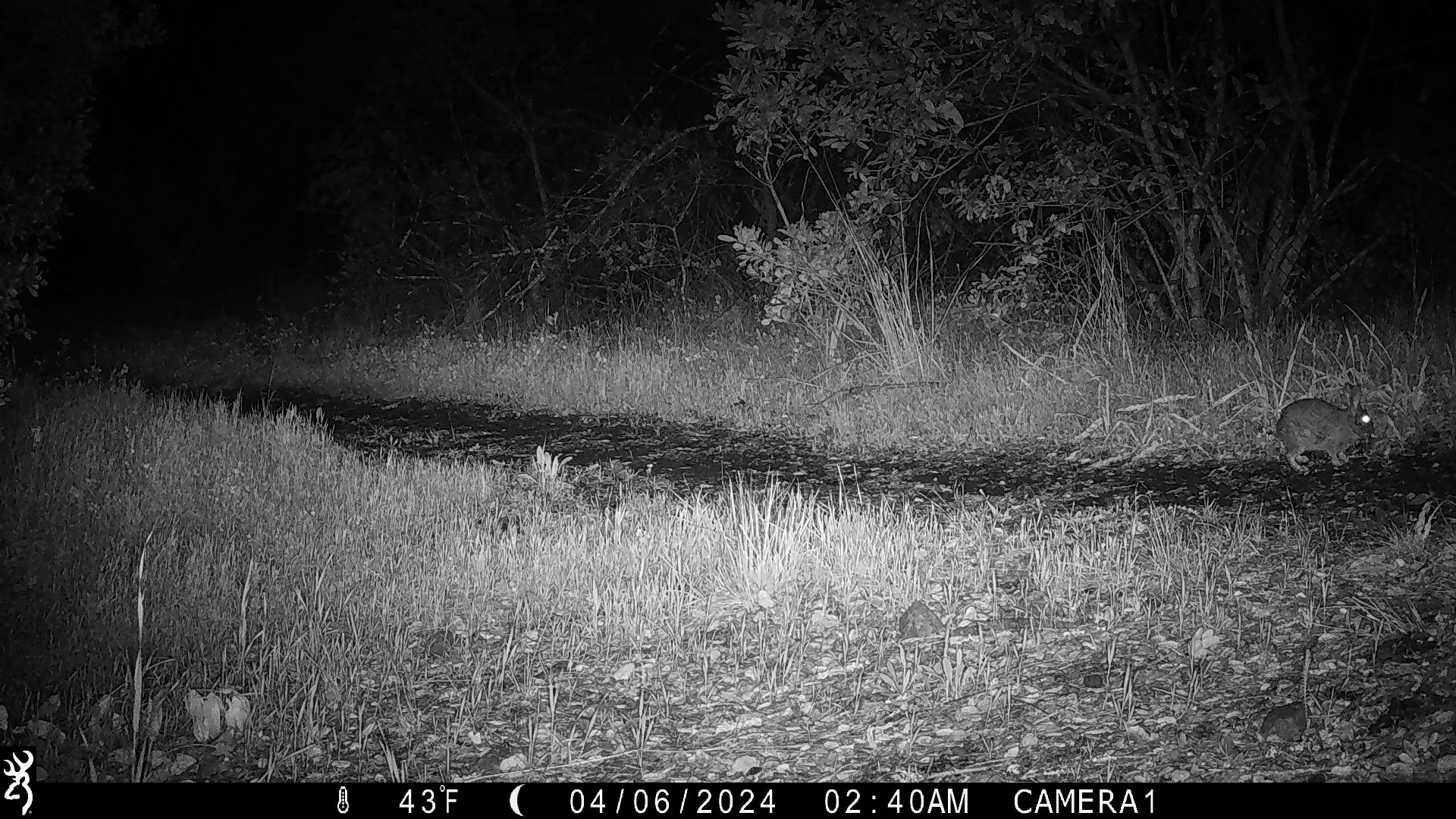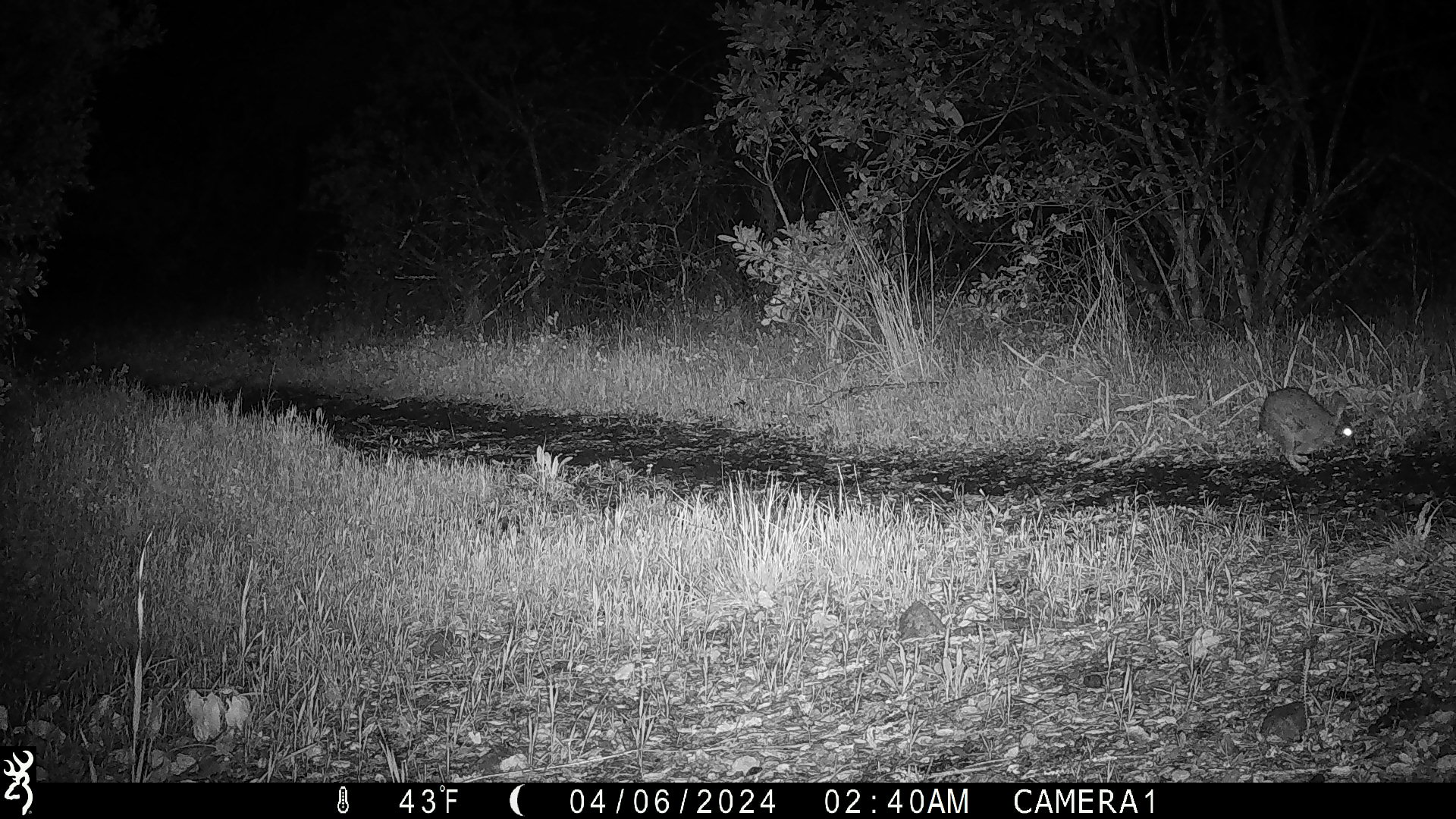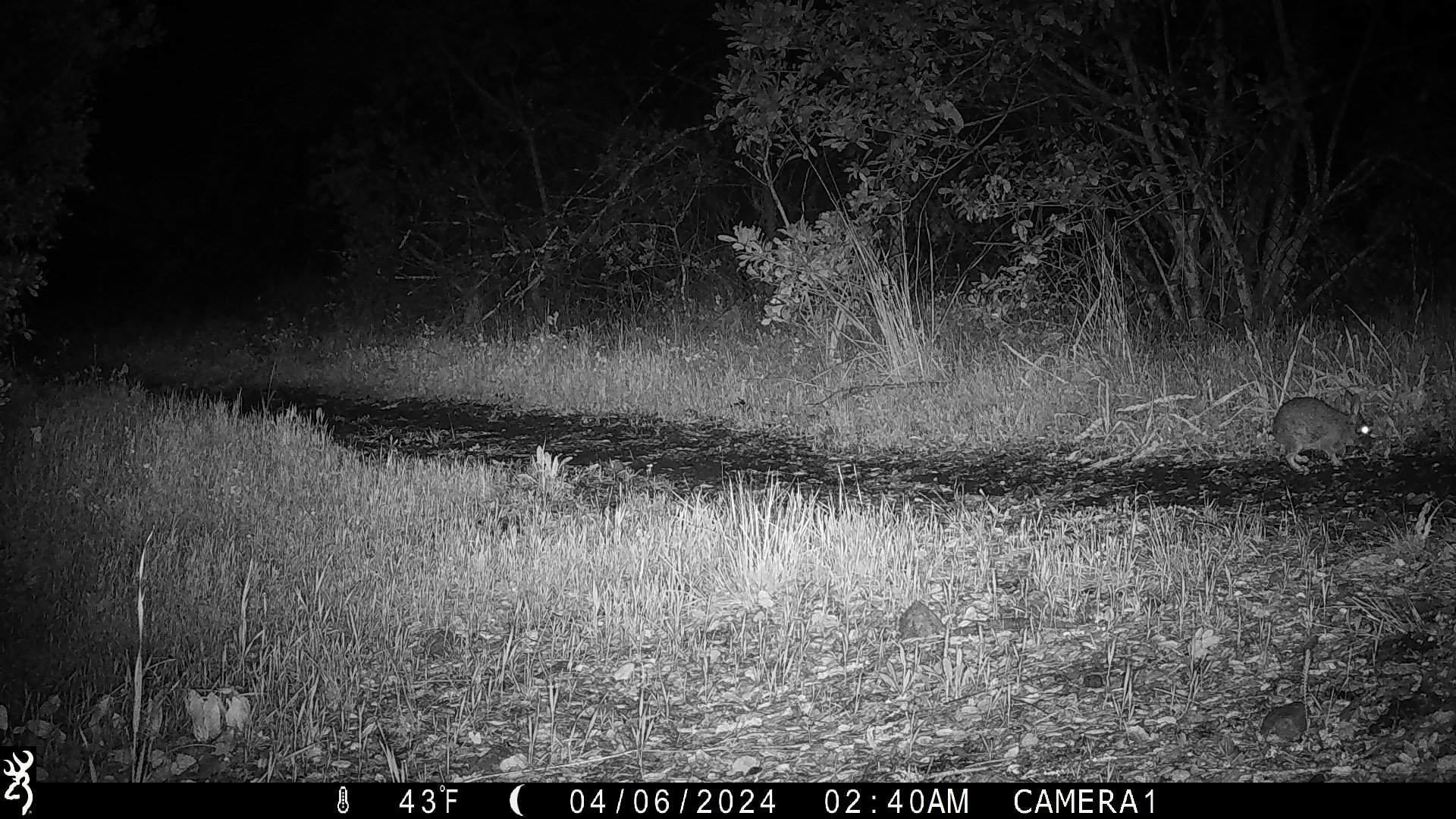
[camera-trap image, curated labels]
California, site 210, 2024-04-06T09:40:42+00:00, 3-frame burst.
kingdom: Animalia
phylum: Chordata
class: Mammalia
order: Lagomorpha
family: Leporidae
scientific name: Leporidae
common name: rabbit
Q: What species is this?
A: Rabbit (Leporidae).